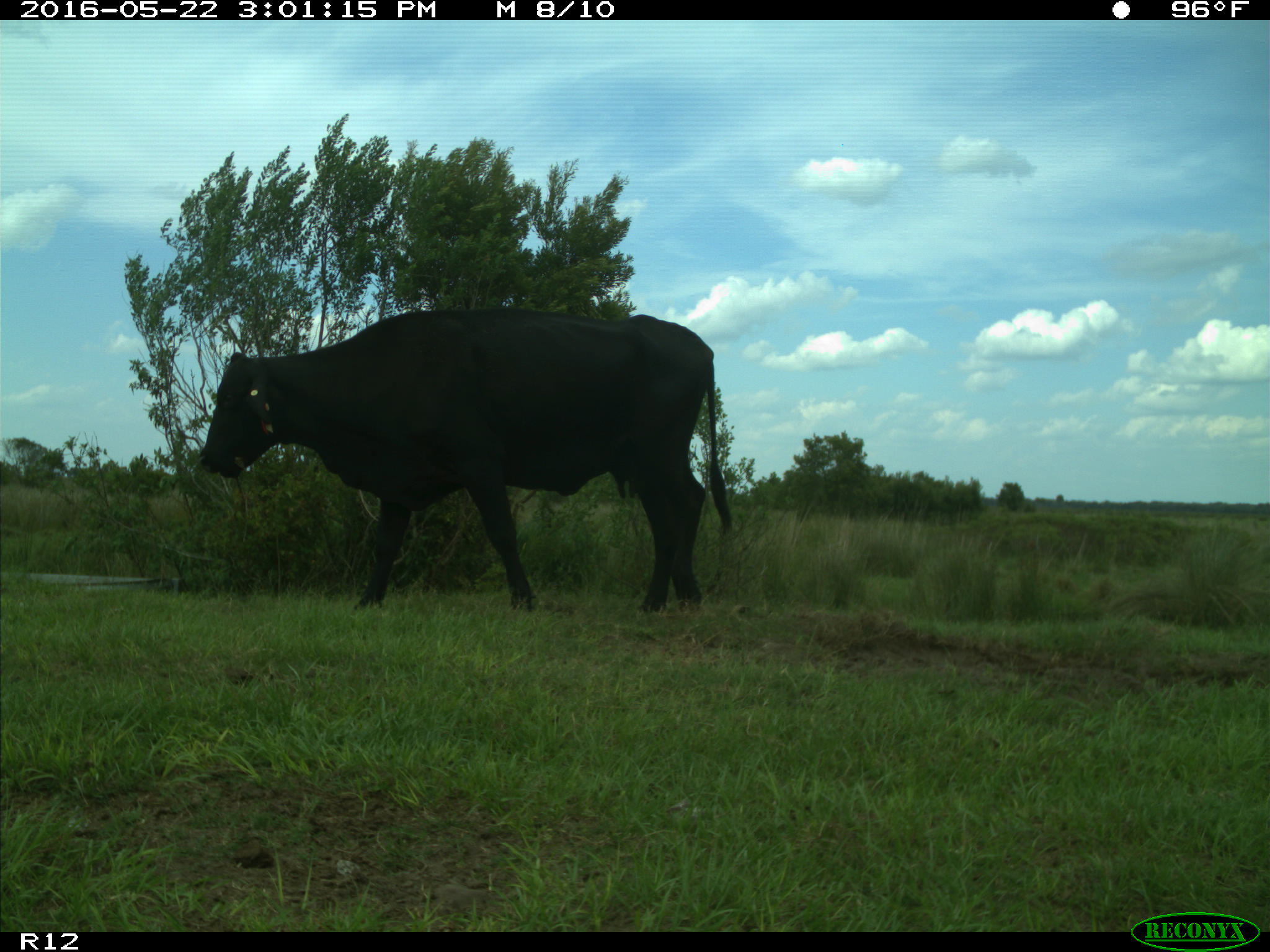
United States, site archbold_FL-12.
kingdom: Animalia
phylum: Chordata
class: Mammalia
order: Artiodactyla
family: Bovidae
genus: Bos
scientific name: Bos taurus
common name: domestic cow